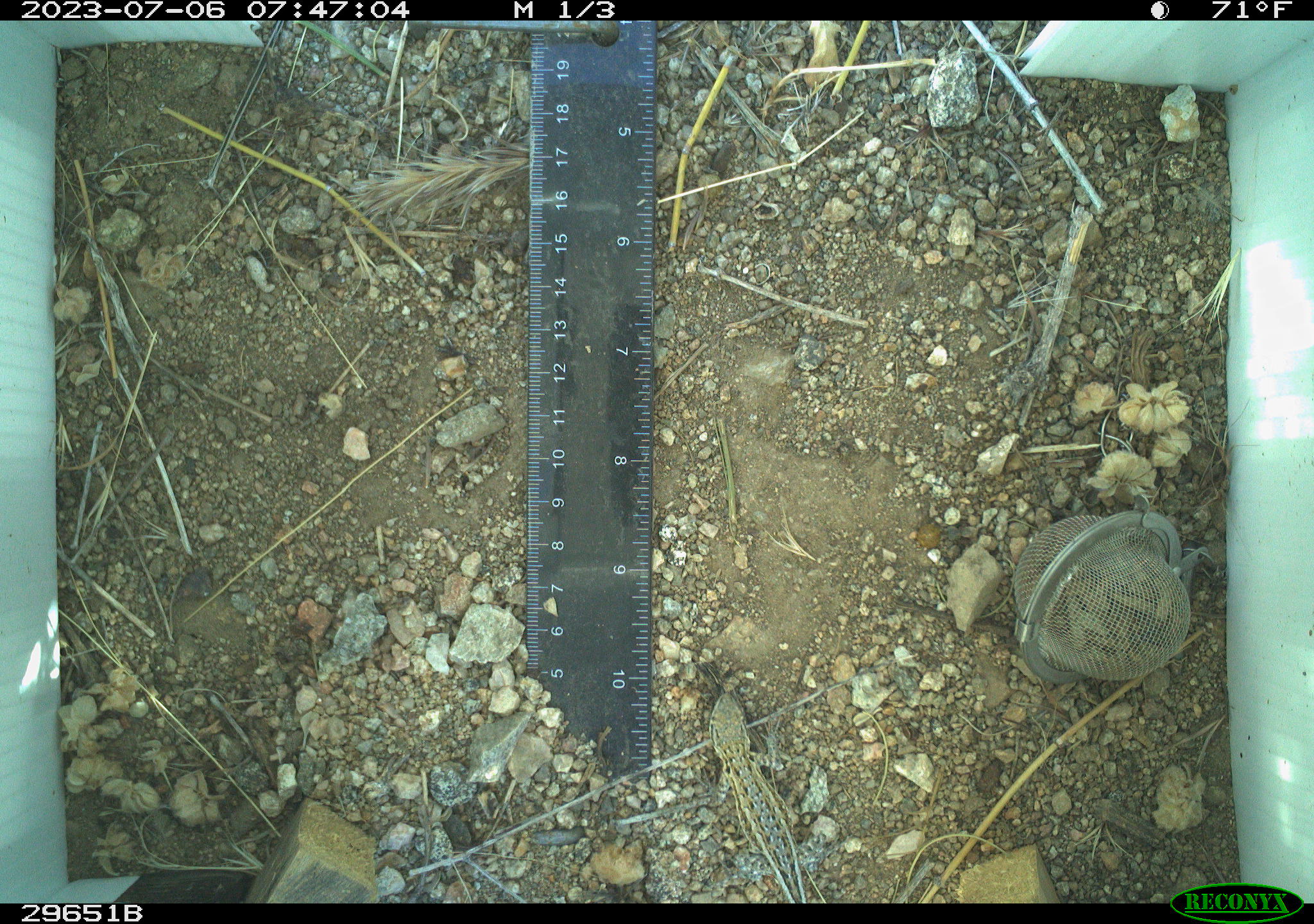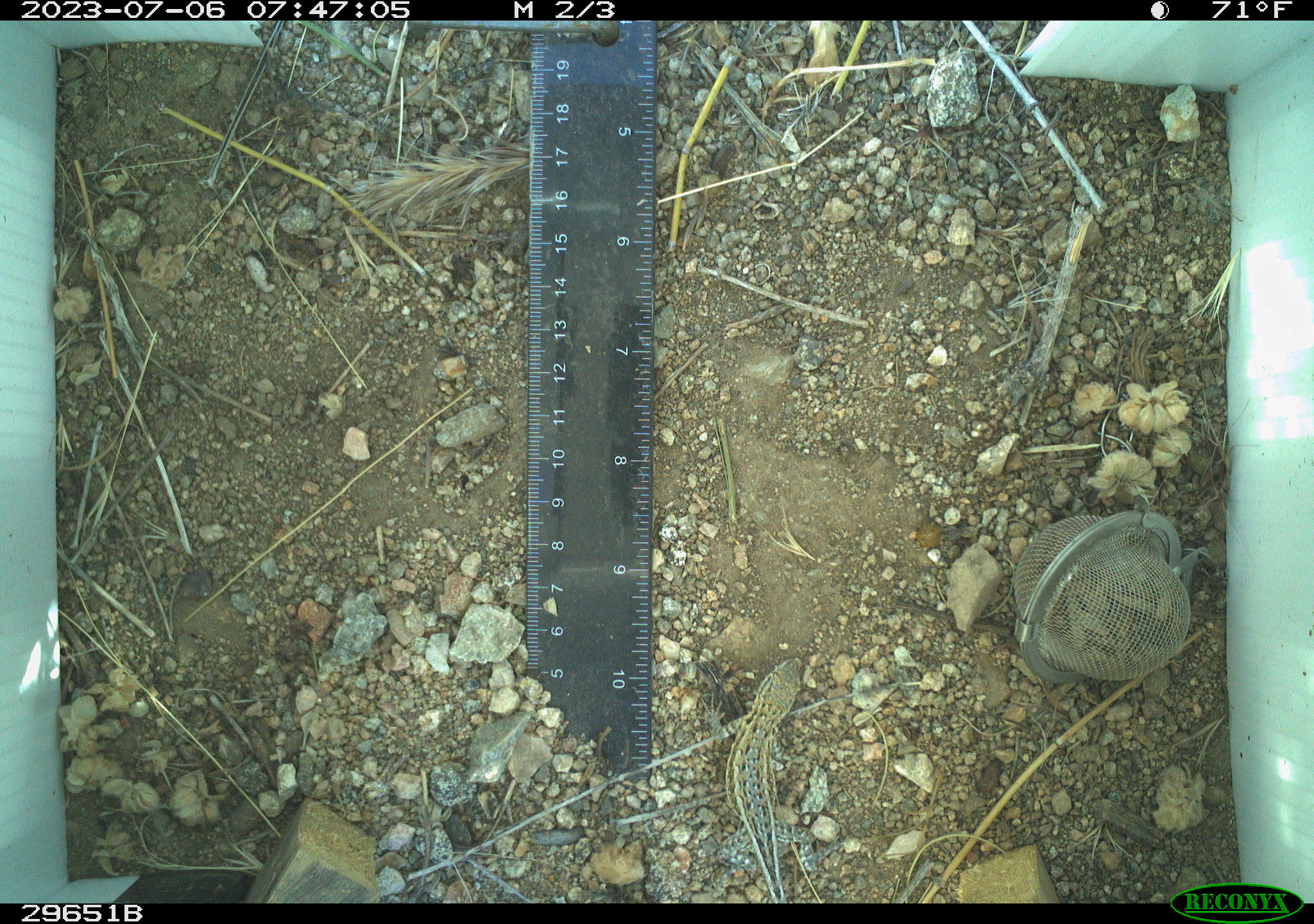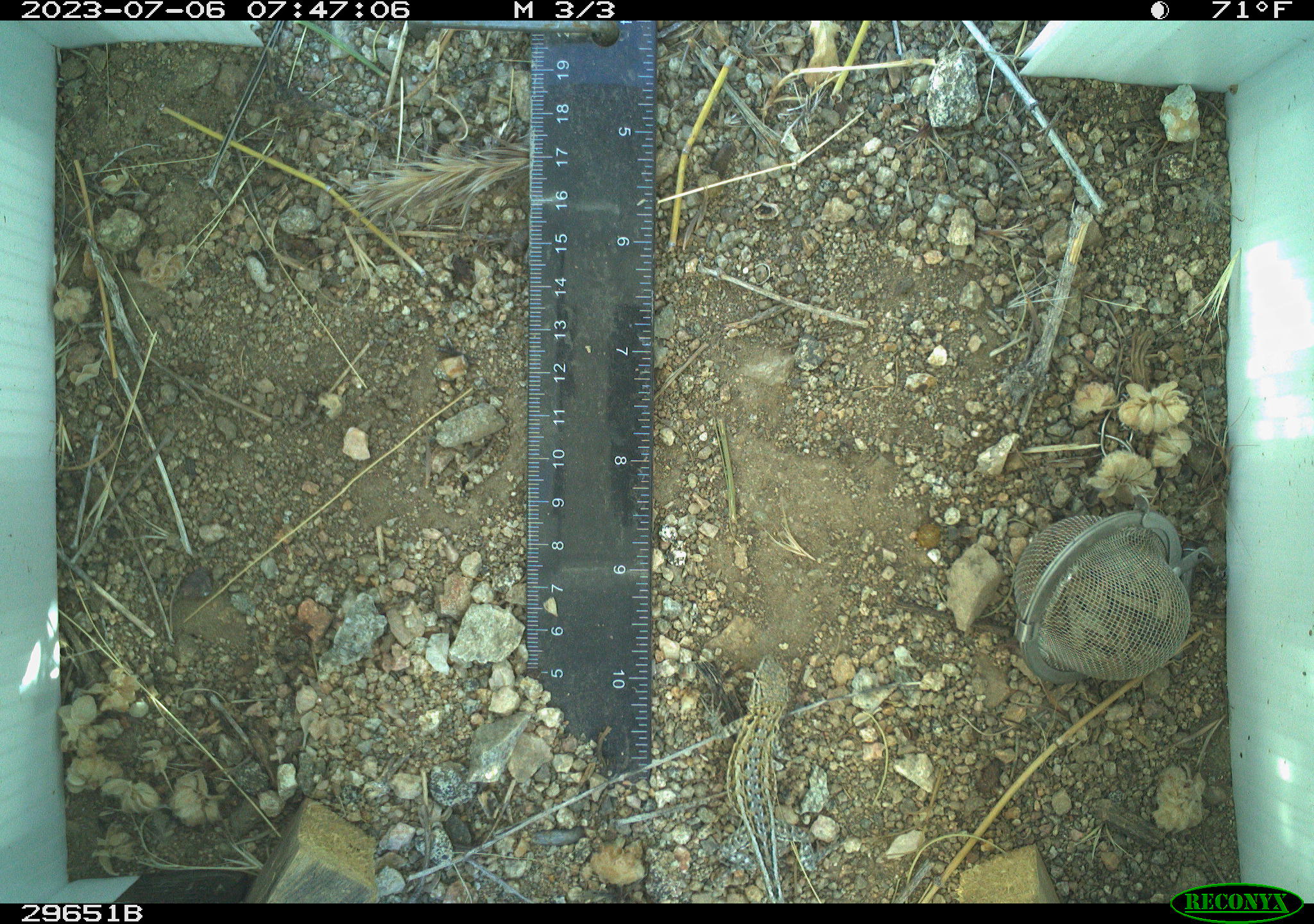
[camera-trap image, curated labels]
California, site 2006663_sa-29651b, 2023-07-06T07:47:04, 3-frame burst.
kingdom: Animalia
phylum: Chordata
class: Reptilia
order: Squamata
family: Phrynosomatidae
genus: Uta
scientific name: Uta stansburiana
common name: common side-blotched lizard